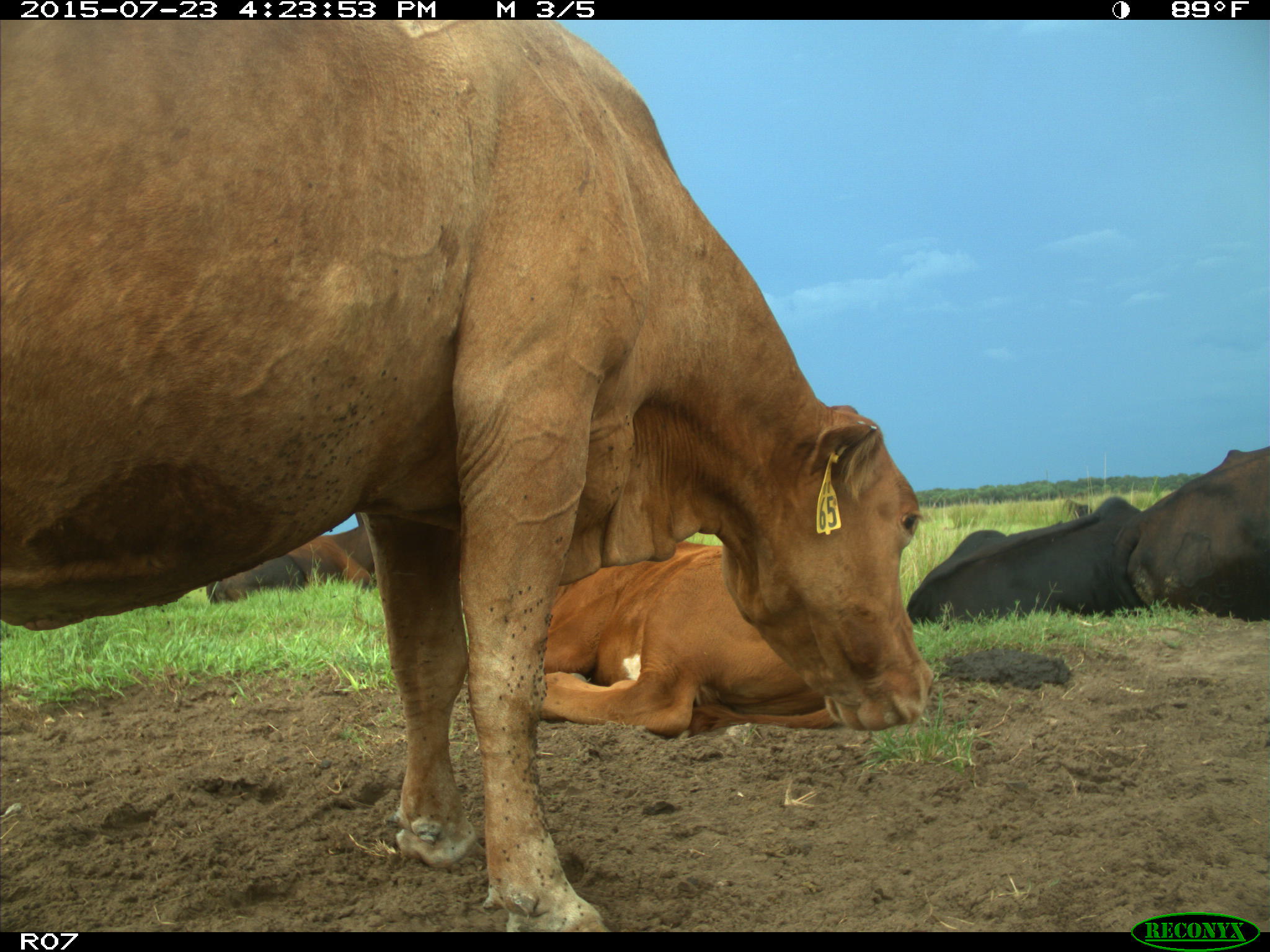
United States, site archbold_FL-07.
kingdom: Animalia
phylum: Chordata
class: Mammalia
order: Artiodactyla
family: Bovidae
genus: Bos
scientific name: Bos taurus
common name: domestic cow